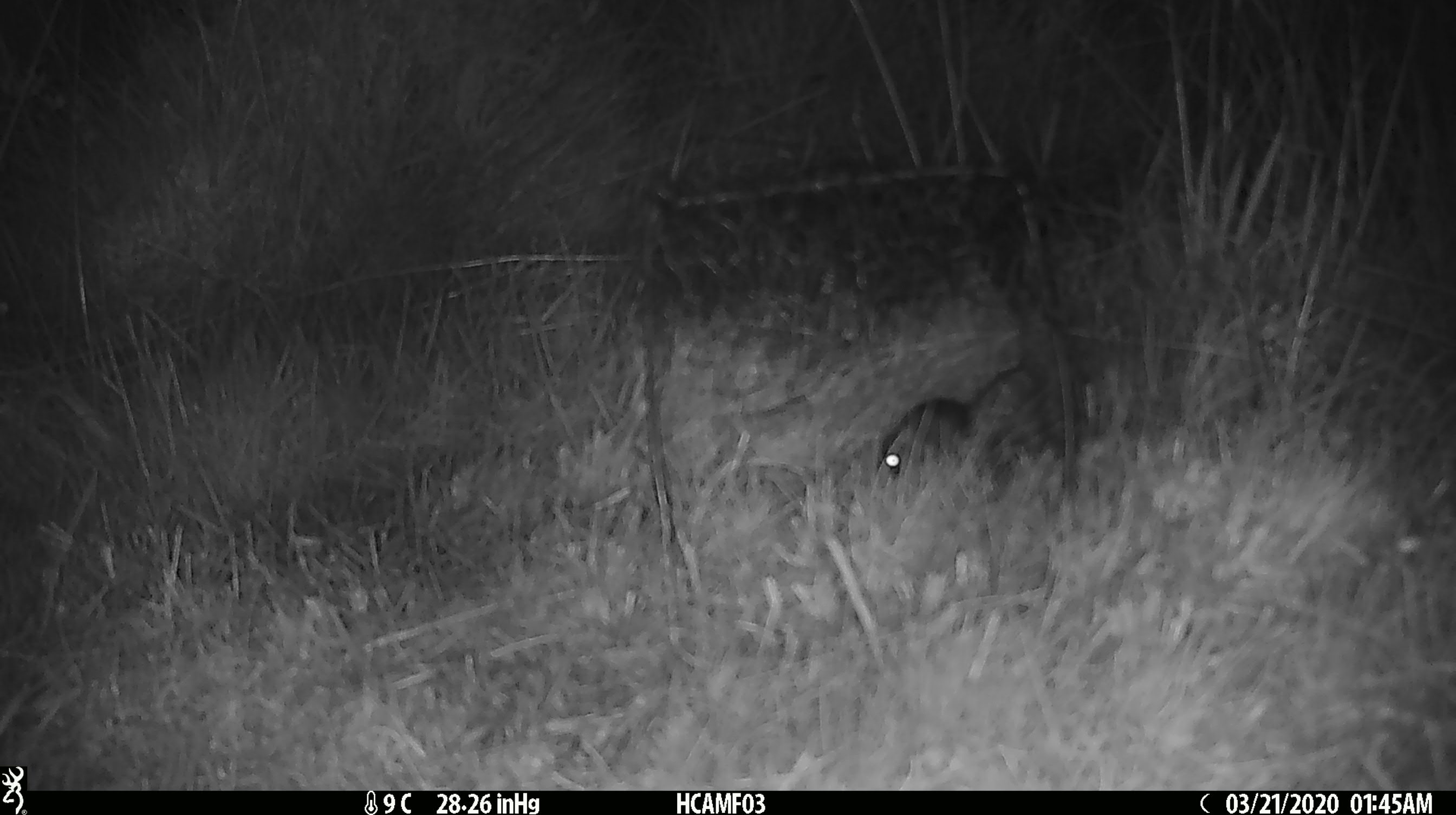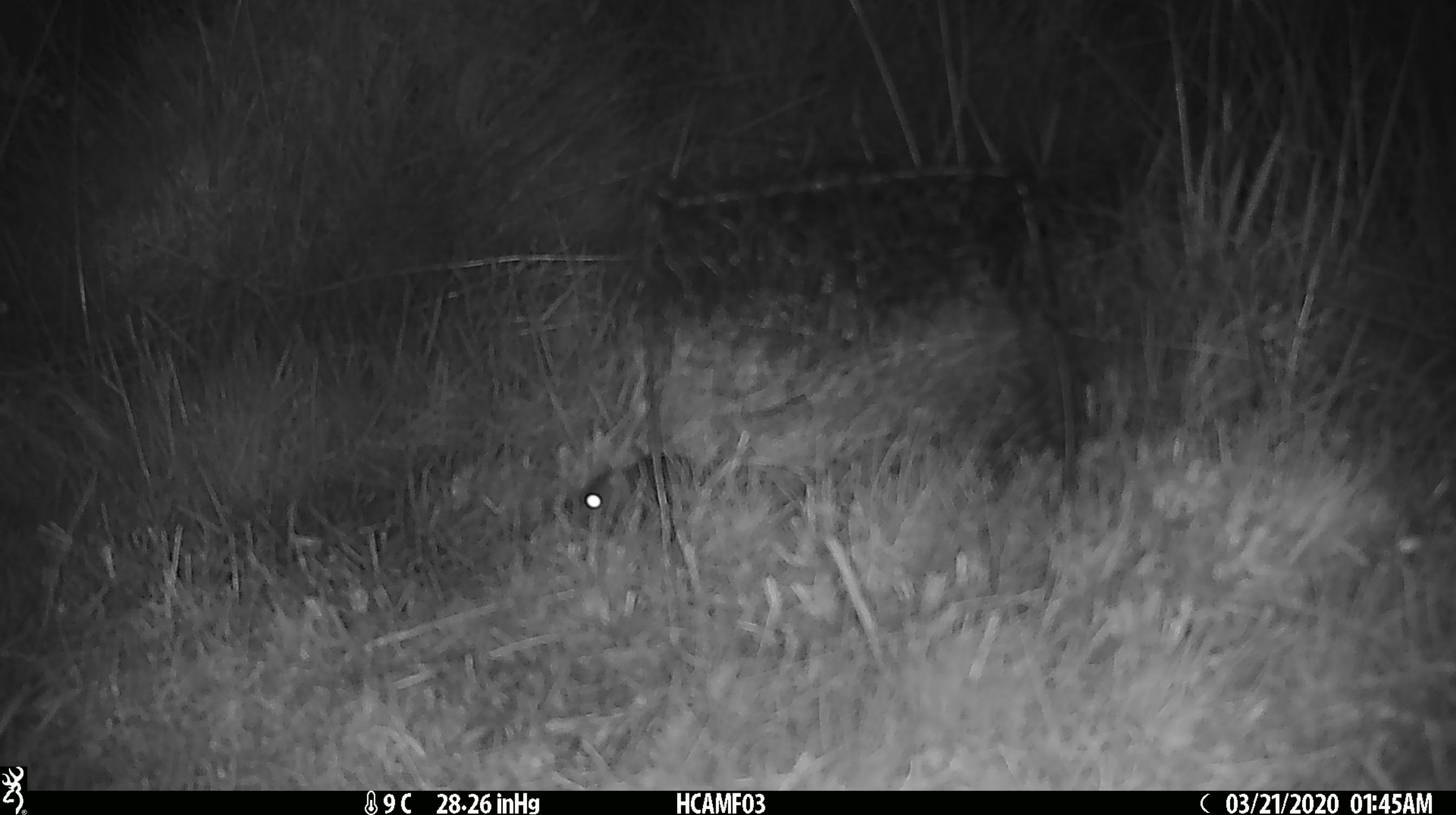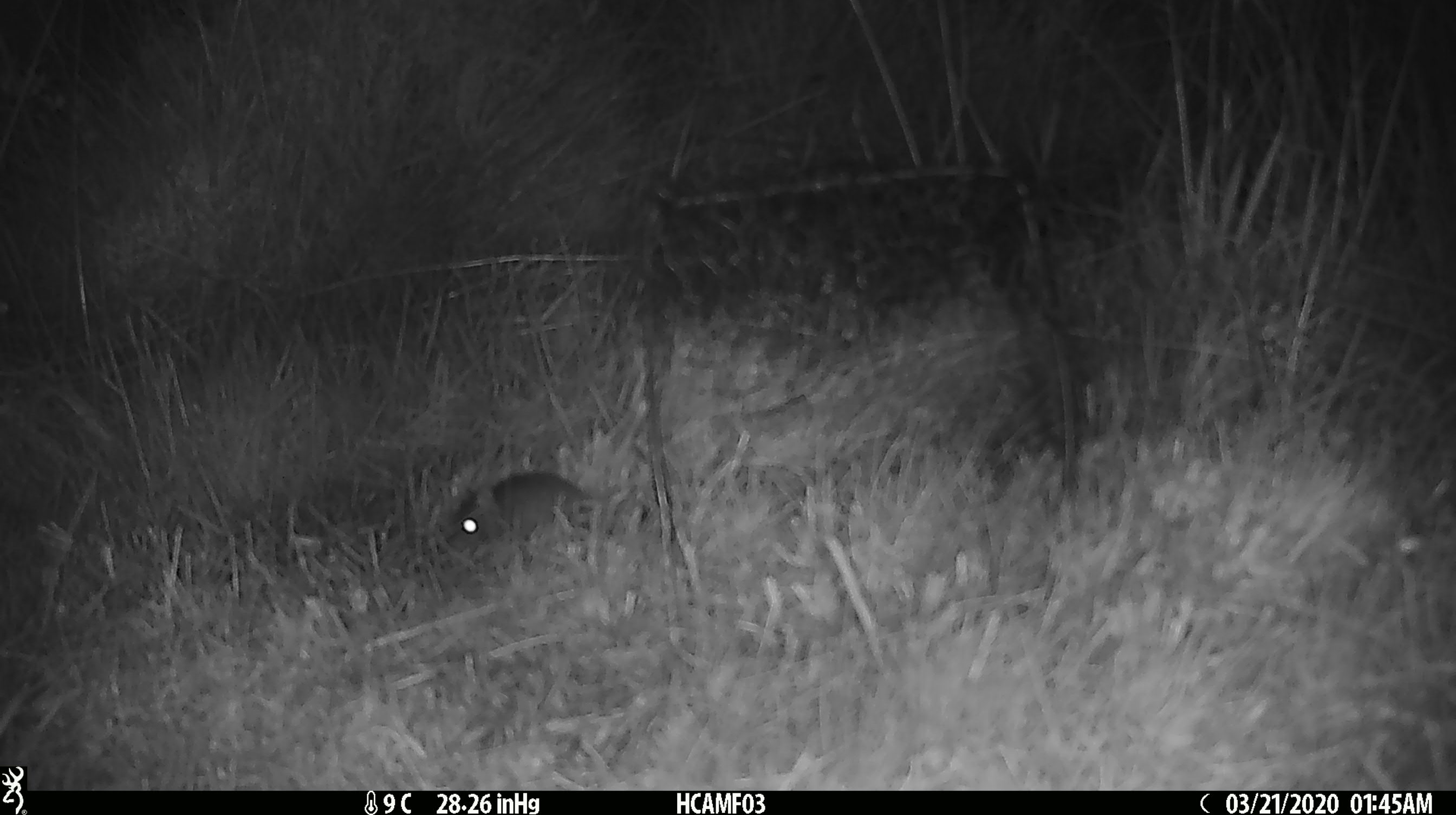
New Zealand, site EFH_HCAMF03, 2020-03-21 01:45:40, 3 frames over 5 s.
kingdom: Animalia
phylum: Chordata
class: Mammalia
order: Rodentia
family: Muridae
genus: Mus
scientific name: Mus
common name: mouse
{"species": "mouse (Mus)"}